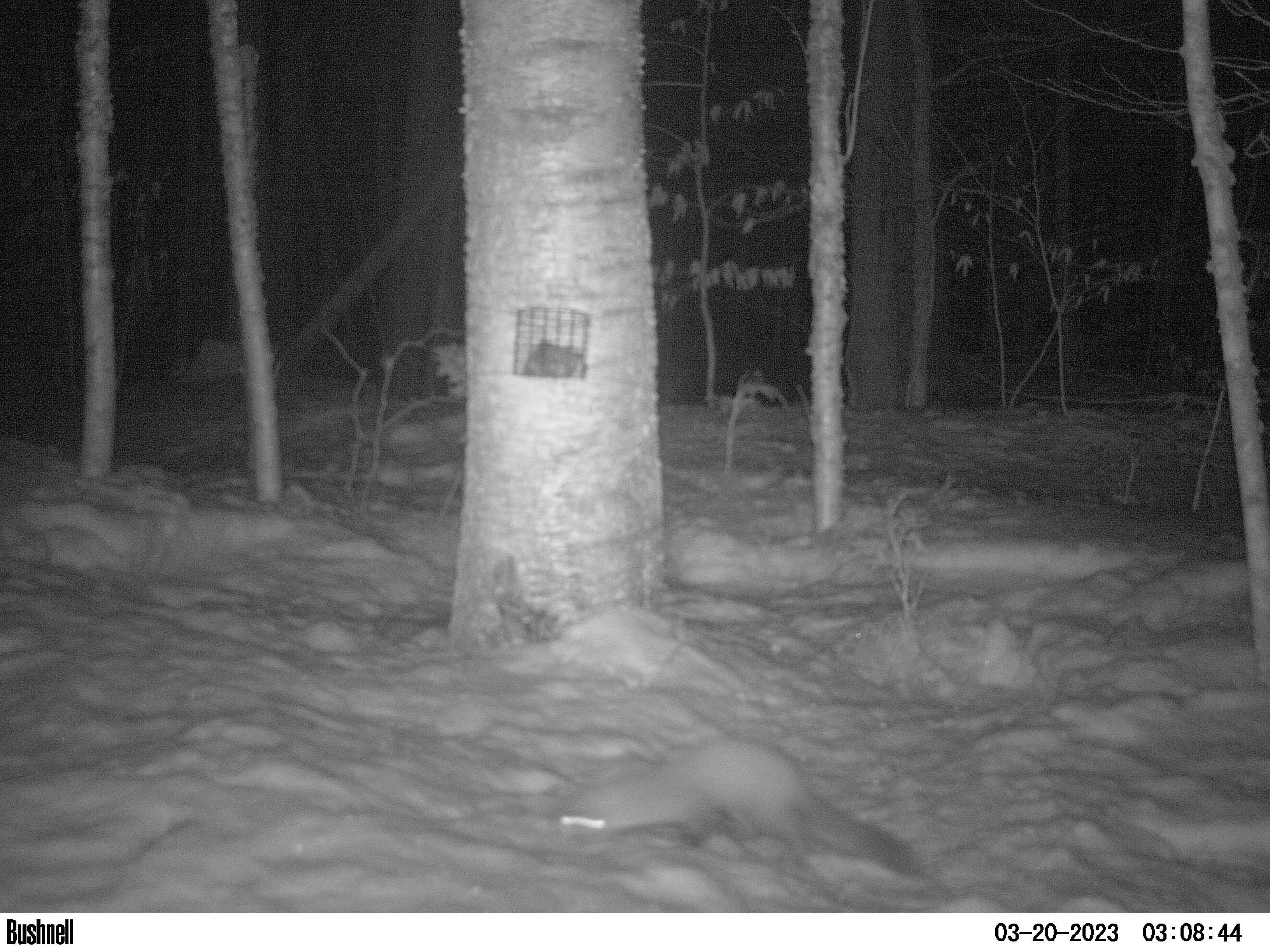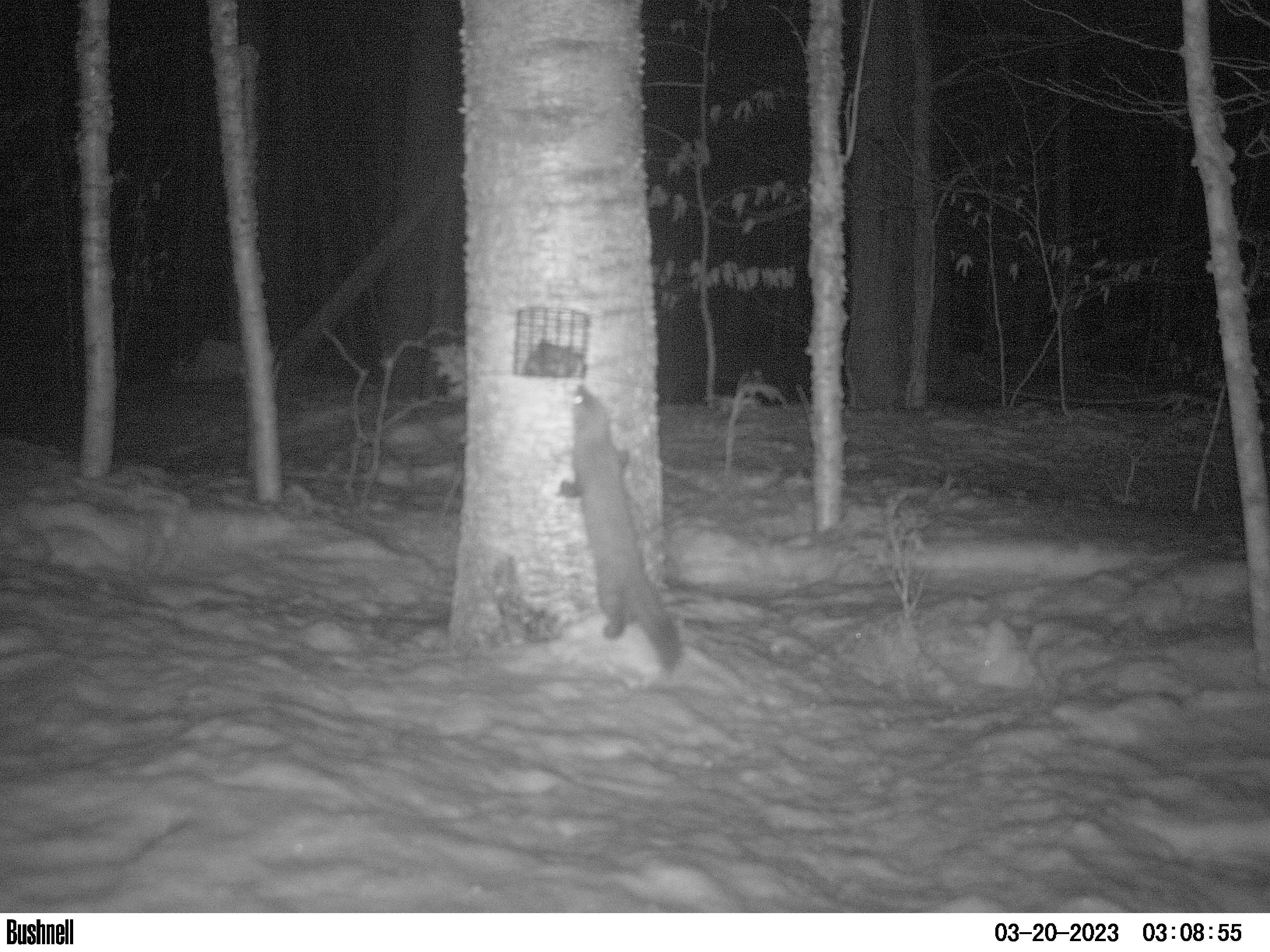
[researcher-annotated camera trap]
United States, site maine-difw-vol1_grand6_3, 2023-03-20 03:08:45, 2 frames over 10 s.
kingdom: Animalia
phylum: Chordata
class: Mammalia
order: Carnivora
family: Mustelidae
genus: Martes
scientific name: Martes americana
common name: american marten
American marten (Martes americana).